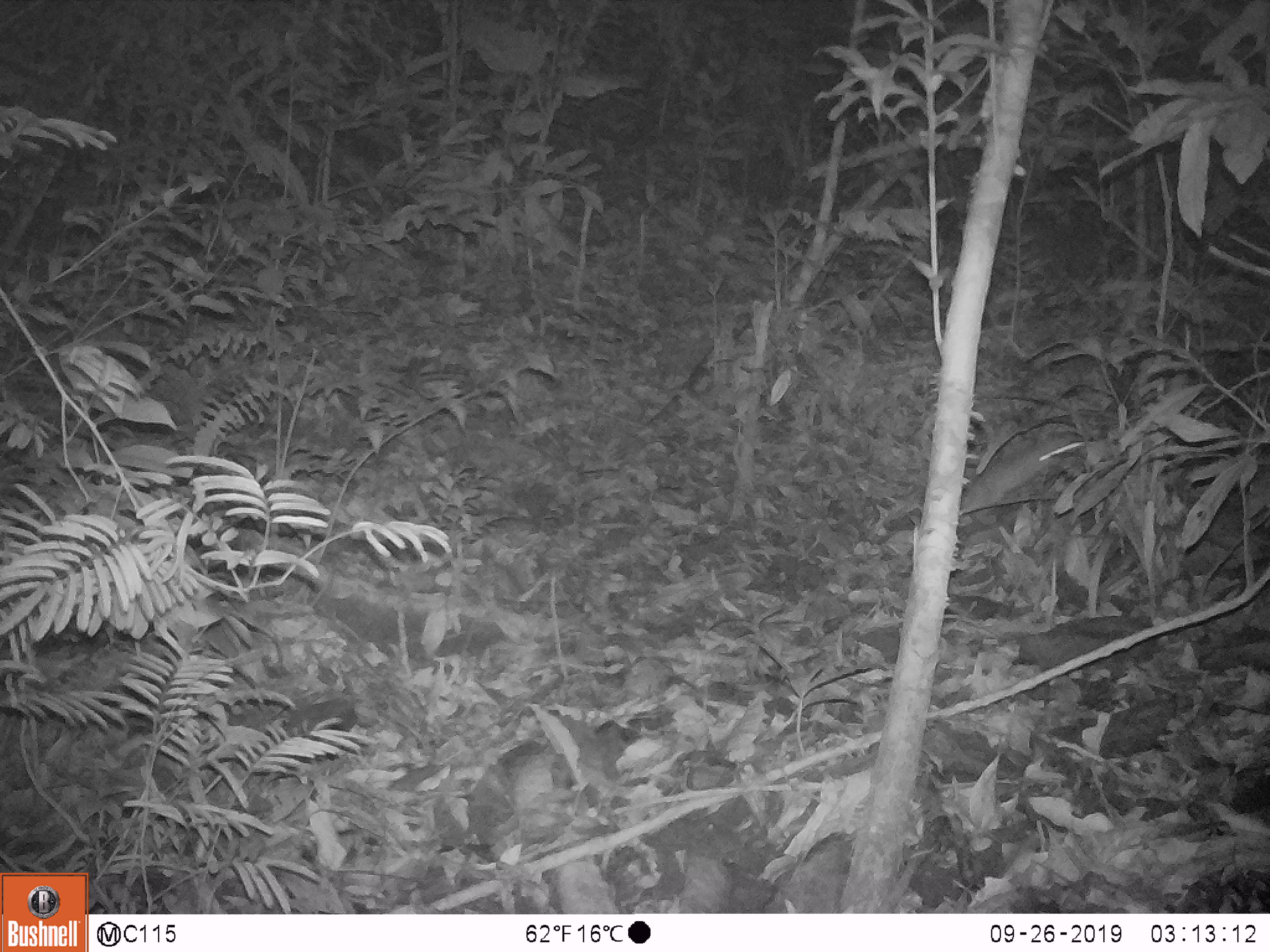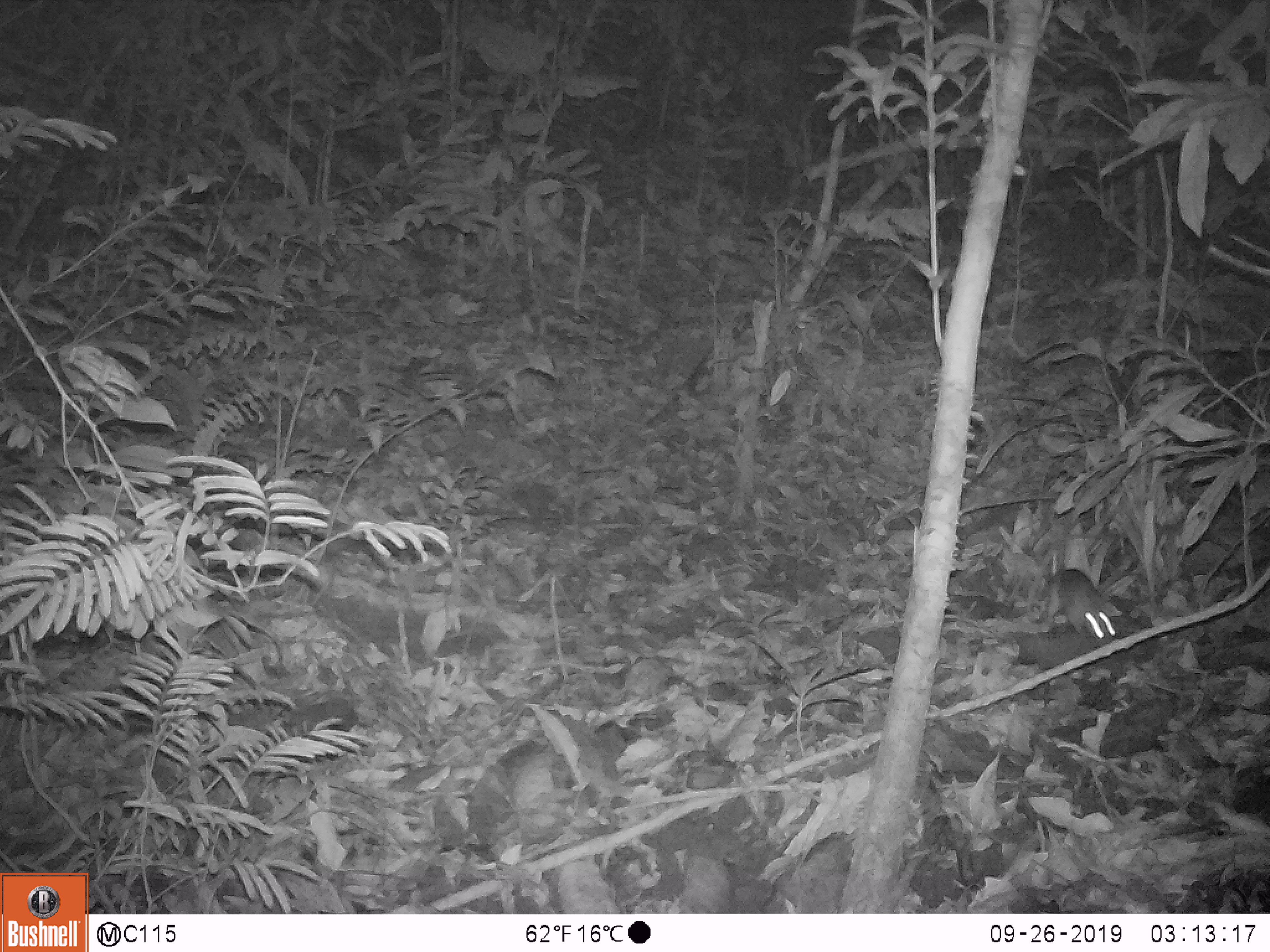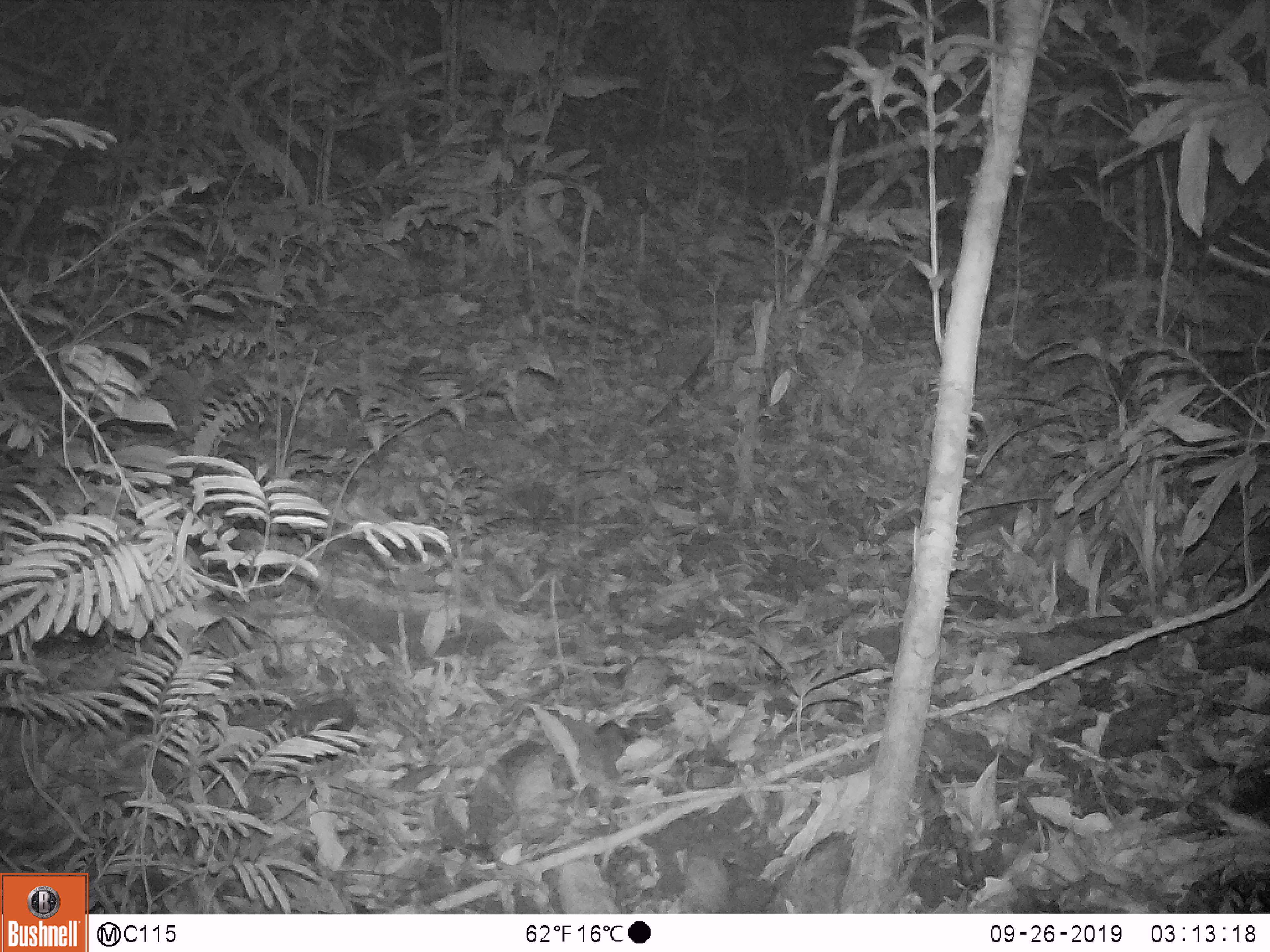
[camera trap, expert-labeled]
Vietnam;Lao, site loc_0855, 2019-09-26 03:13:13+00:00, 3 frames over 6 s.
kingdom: Animalia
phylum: Chordata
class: Mammalia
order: Rodentia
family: Muridae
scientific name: Muridae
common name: old-world mice and rats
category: unidentified murid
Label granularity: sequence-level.